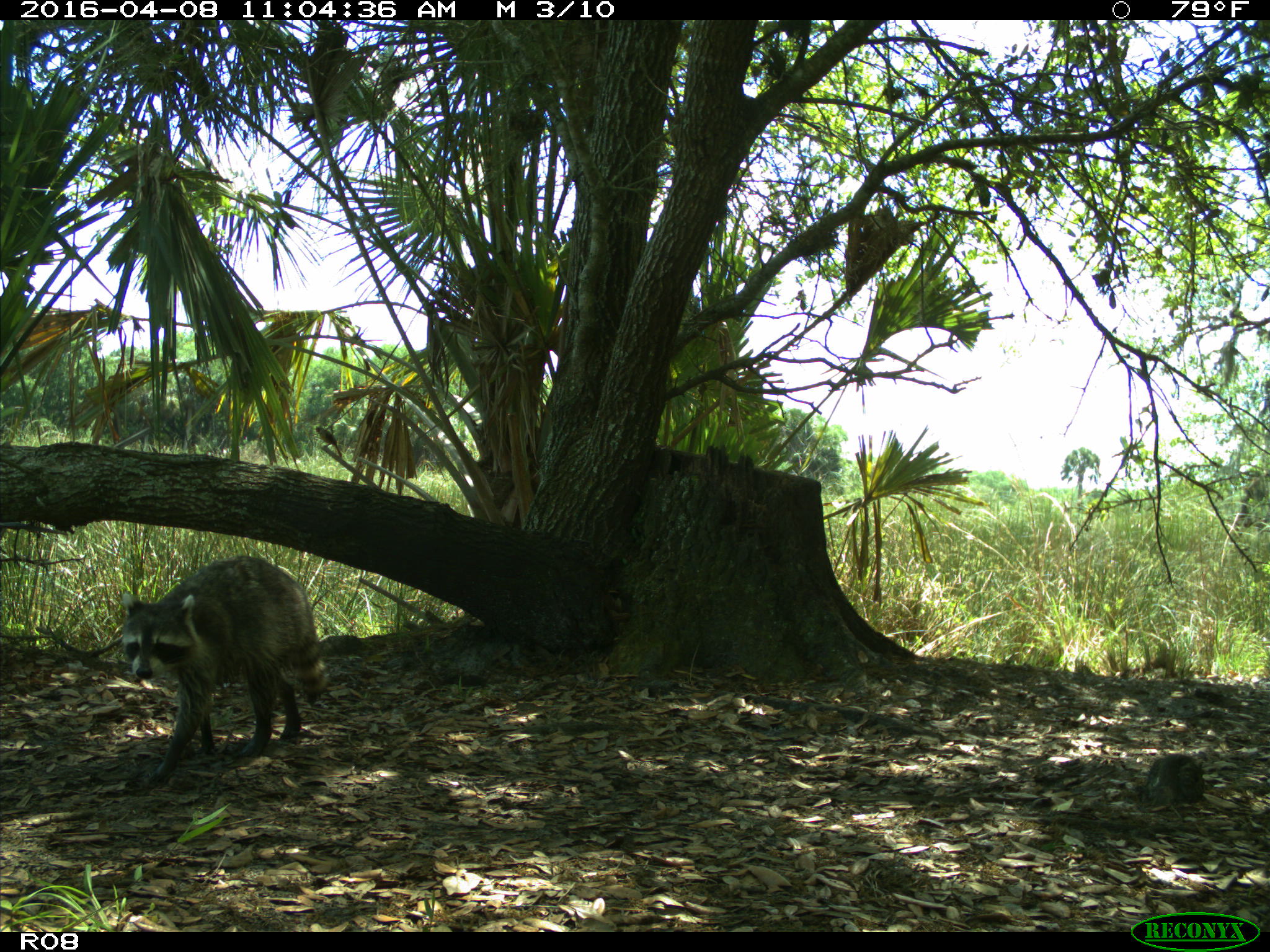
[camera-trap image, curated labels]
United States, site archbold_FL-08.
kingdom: Animalia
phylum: Chordata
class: Mammalia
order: Carnivora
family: Procyonidae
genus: Procyon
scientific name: Procyon lotor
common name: common raccoon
Procyon lotor (common raccoon).